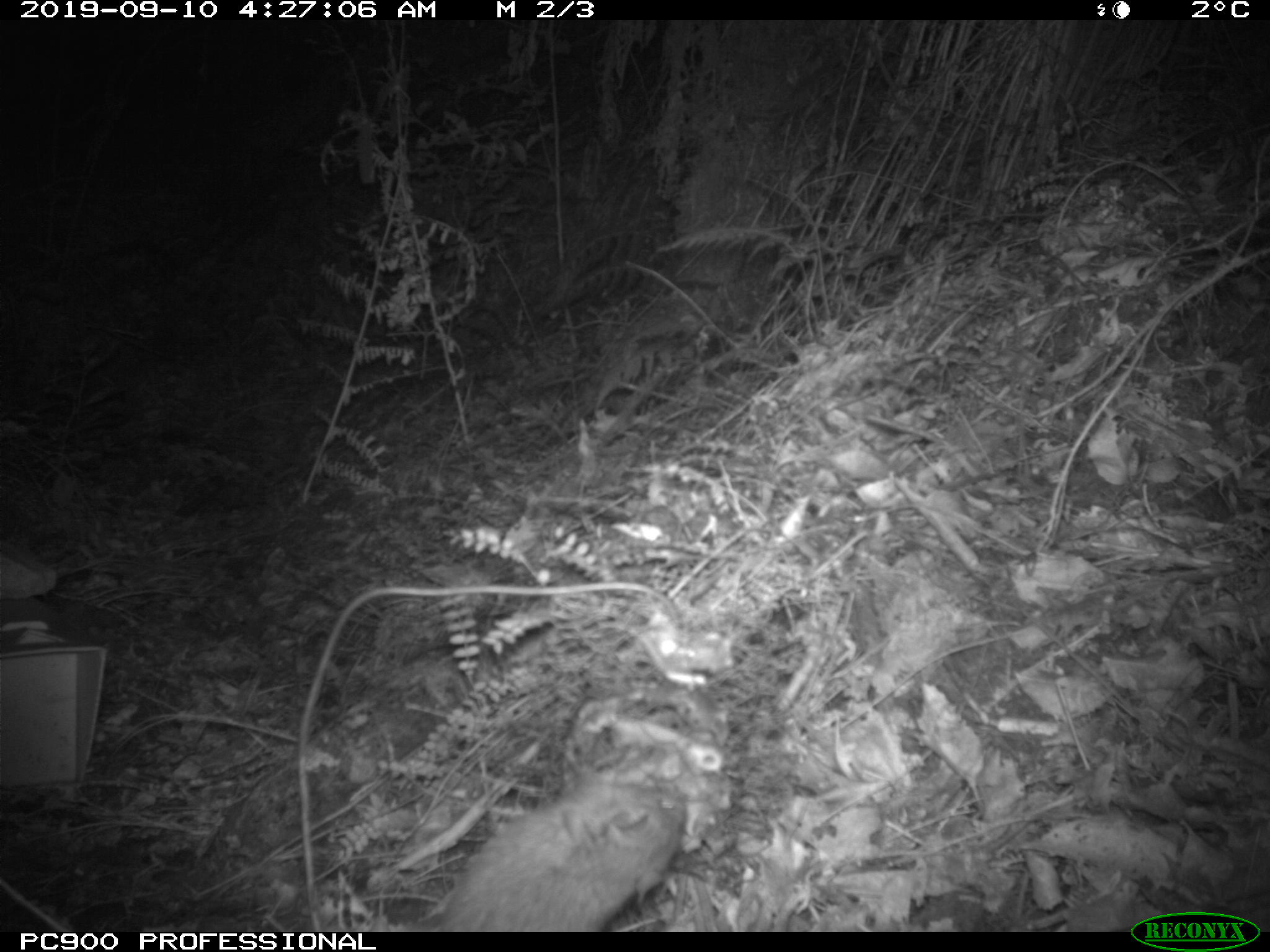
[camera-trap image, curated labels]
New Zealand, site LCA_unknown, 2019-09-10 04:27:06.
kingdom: Animalia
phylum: Chordata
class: Mammalia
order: Rodentia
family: Muridae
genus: Rattus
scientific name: Rattus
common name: rat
Rat (Rattus).